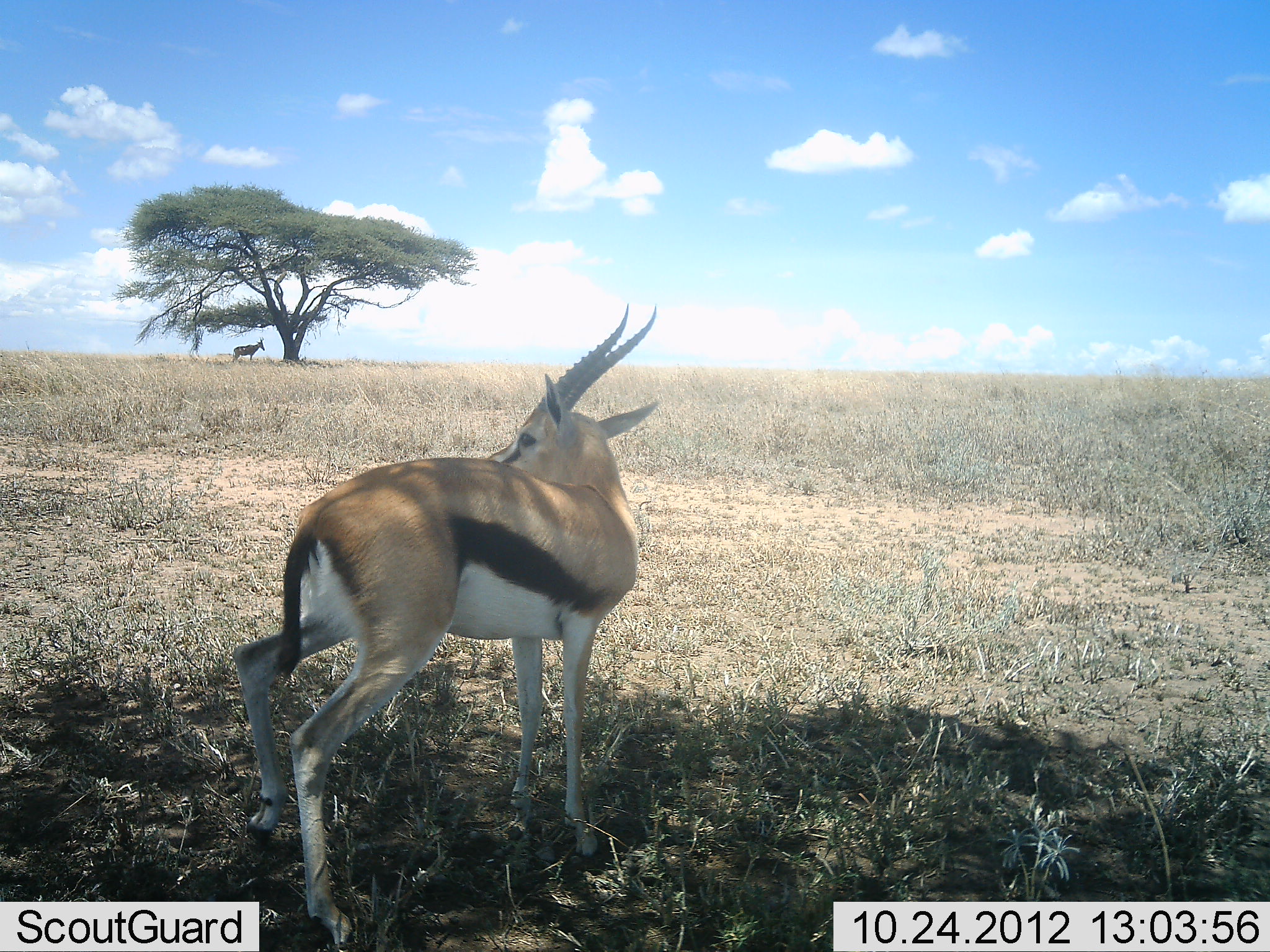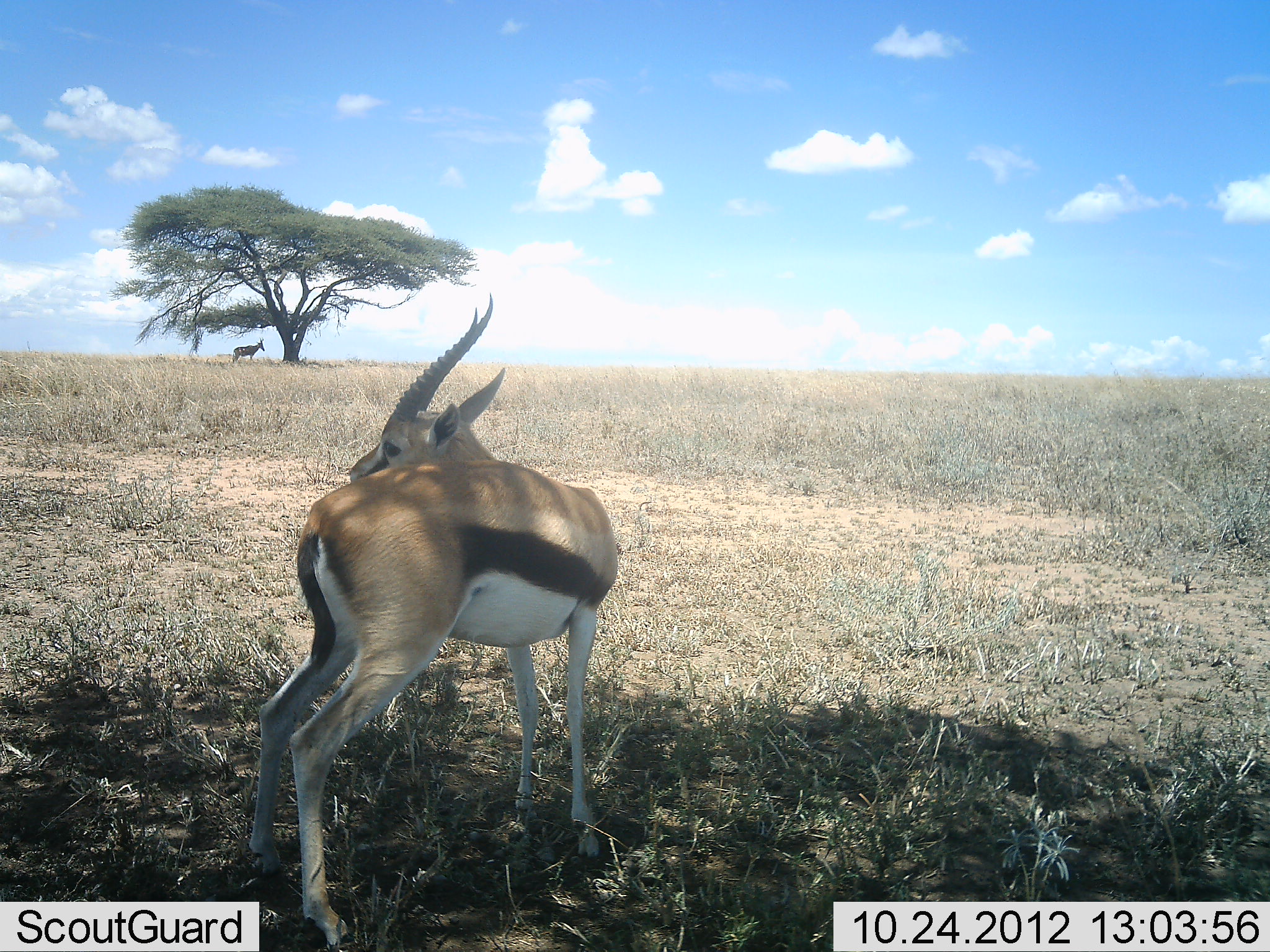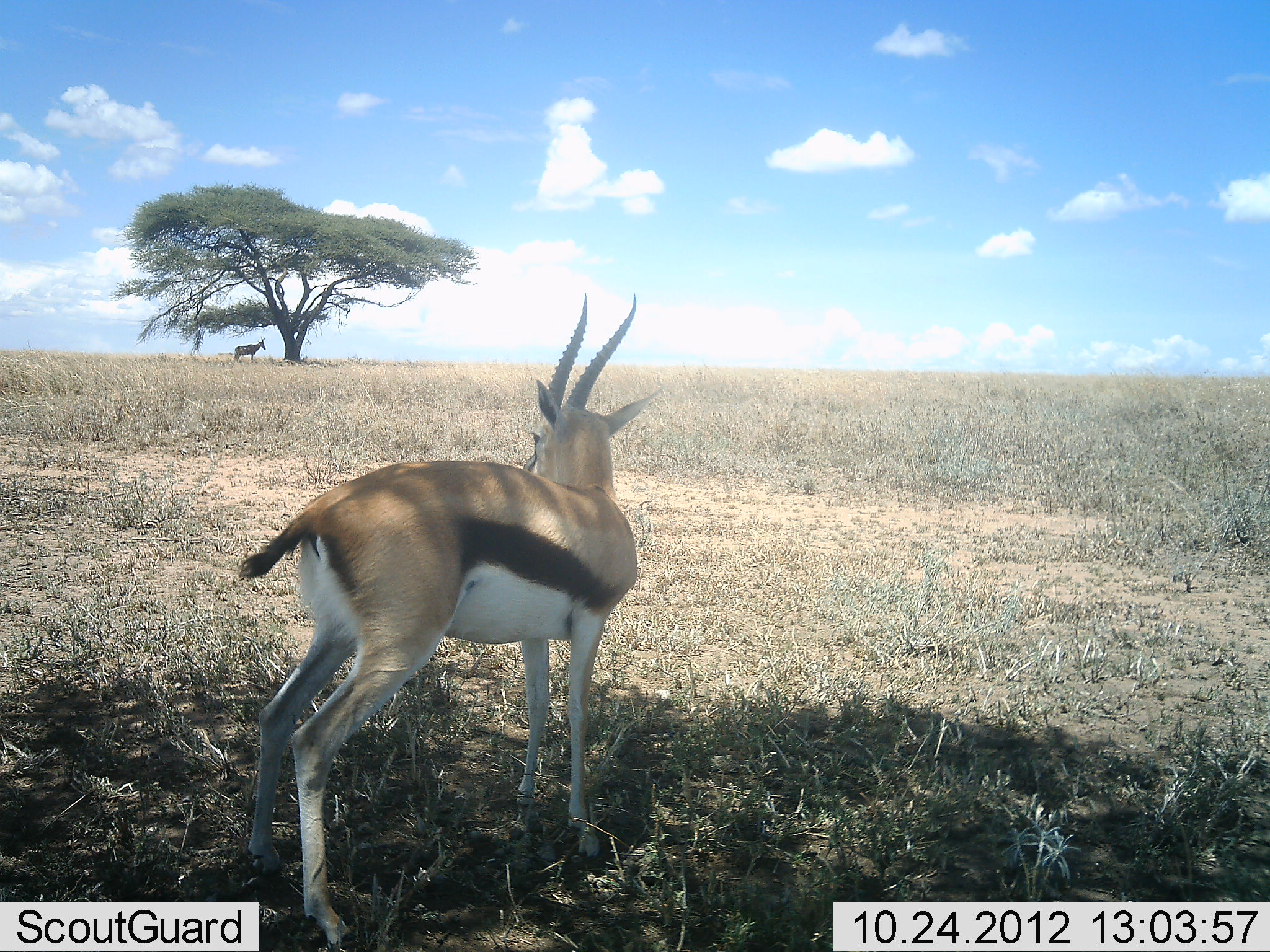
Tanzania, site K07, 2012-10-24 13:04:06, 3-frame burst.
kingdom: Animalia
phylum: Chordata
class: Mammalia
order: Artiodactyla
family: Bovidae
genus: Eudorcas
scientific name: Eudorcas thomsonii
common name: thomson's gazelle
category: gazellethomsons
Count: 1.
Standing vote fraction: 94%.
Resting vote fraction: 6%.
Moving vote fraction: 0%.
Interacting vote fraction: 6%.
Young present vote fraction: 0%.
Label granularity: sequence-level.